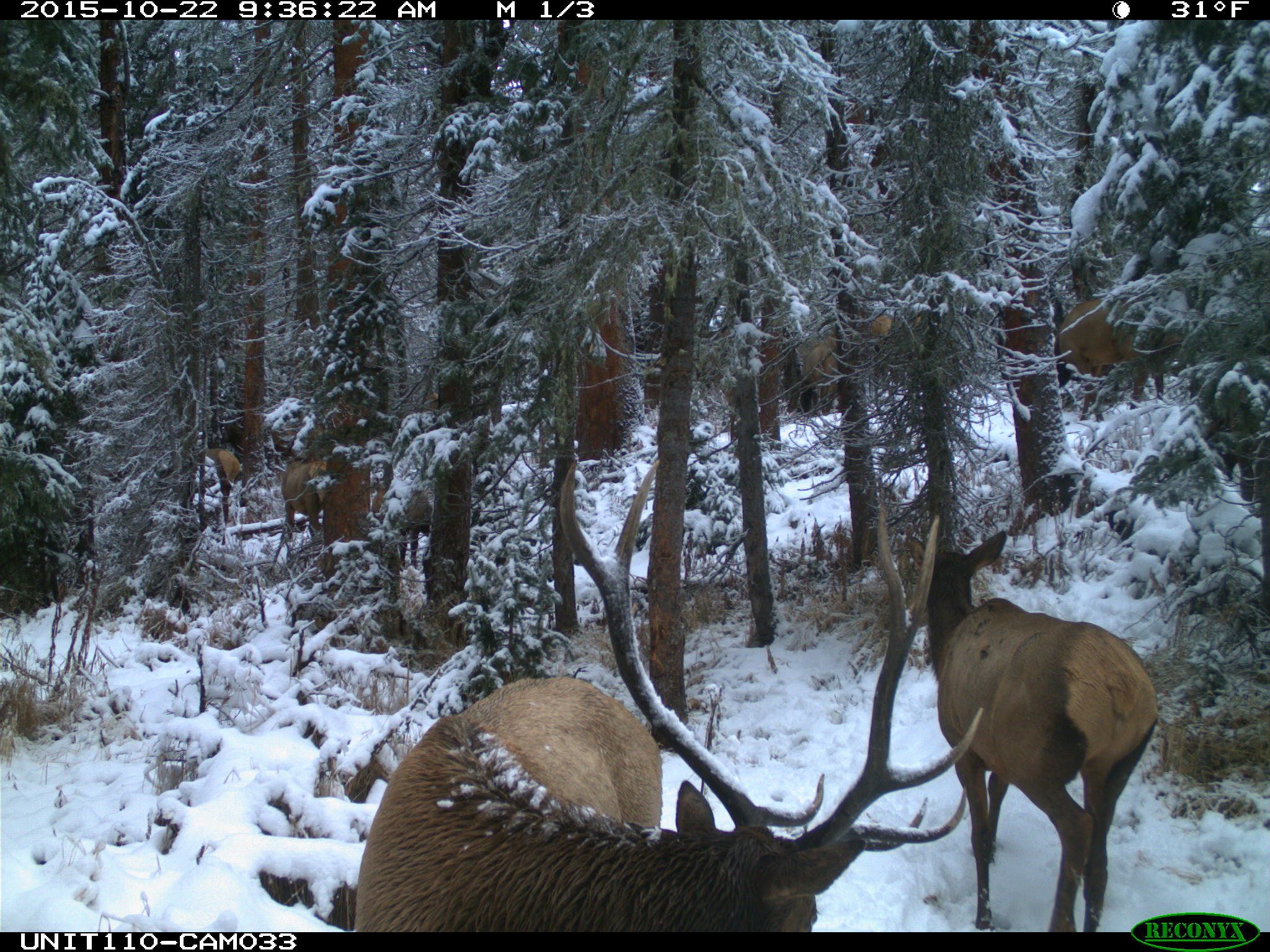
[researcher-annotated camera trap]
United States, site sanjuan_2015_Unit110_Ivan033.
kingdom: Animalia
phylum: Chordata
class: Mammalia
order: Artiodactyla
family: Cervidae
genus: Cervus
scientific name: Cervus elaphus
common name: red deer